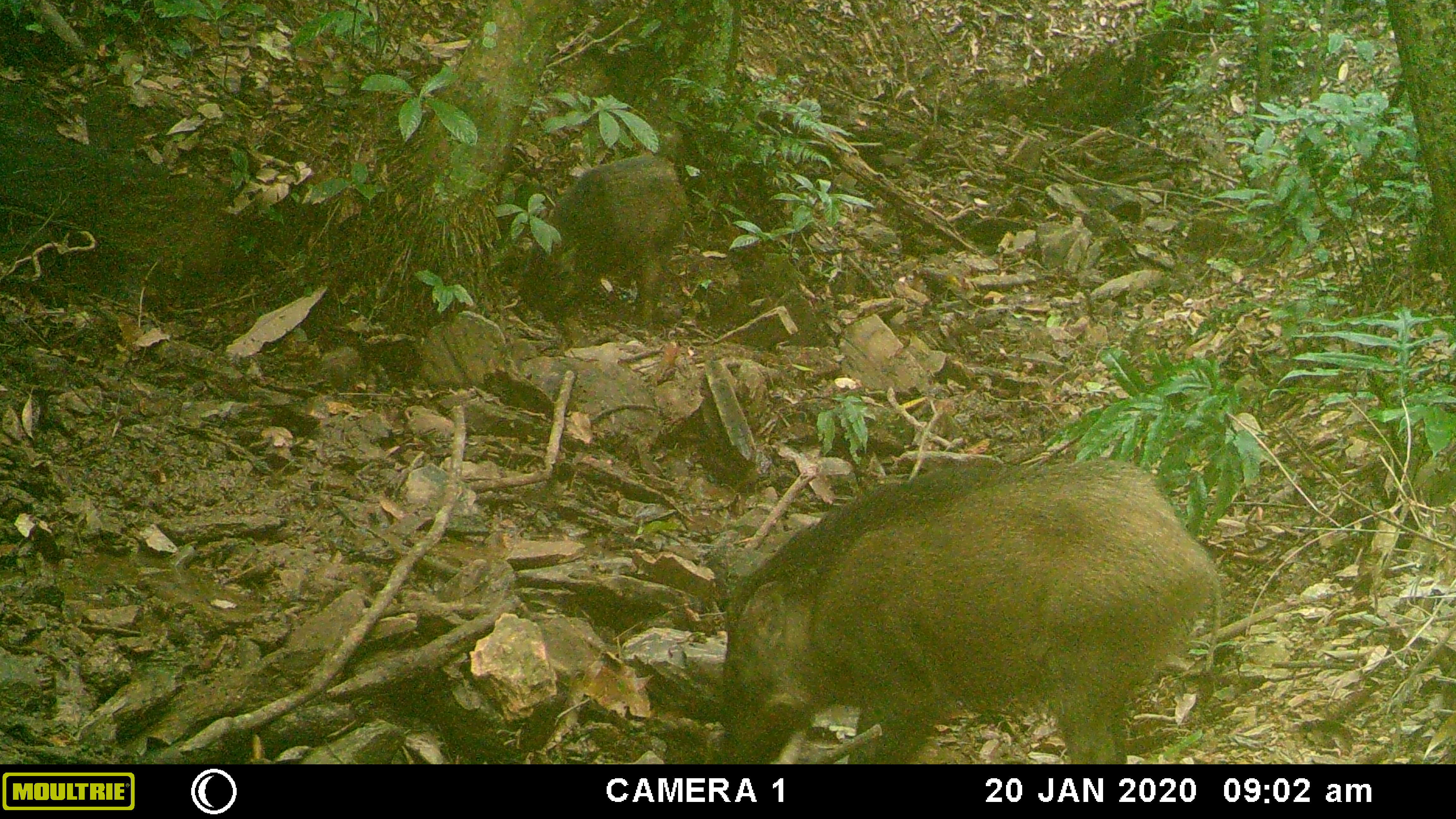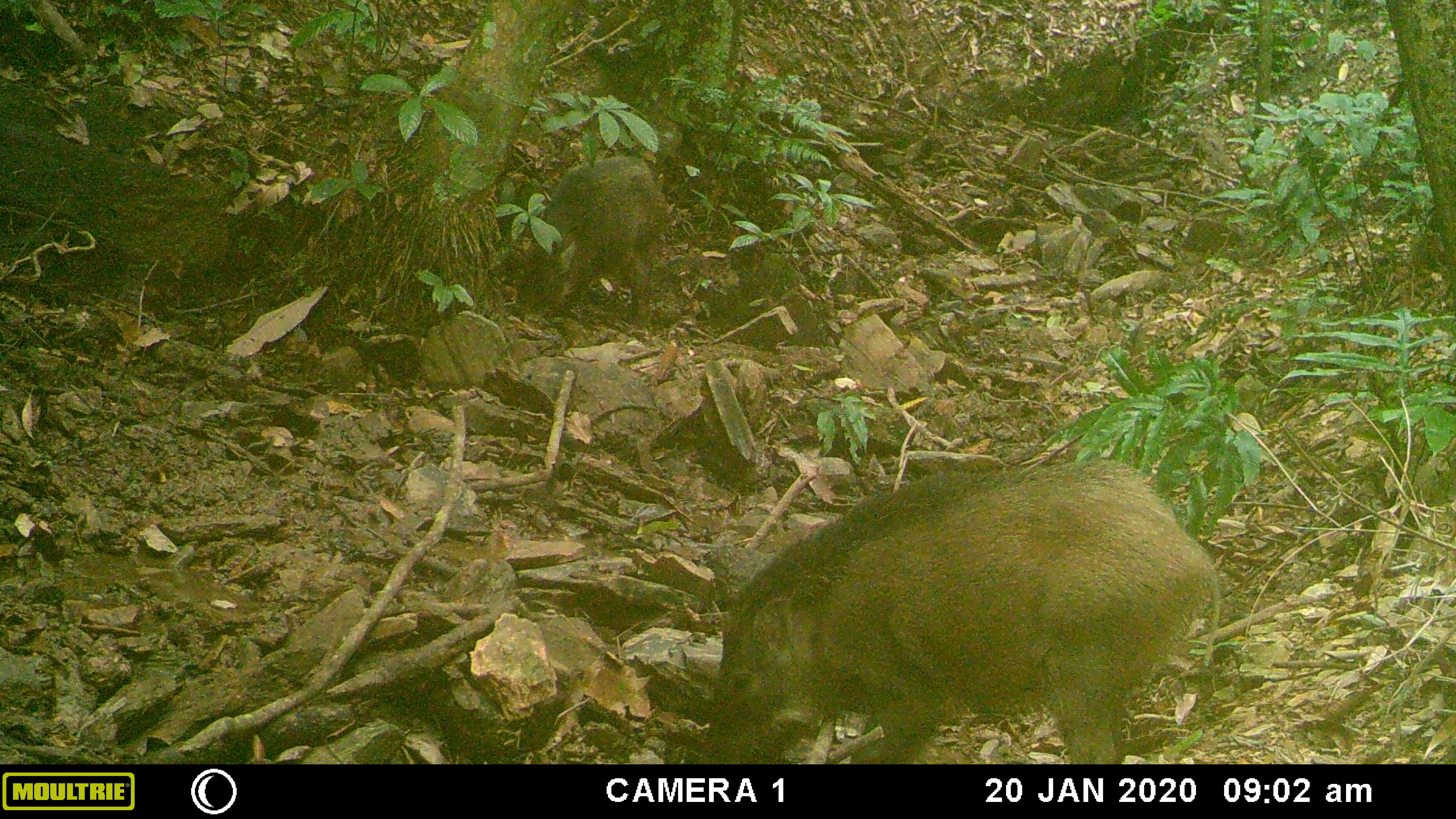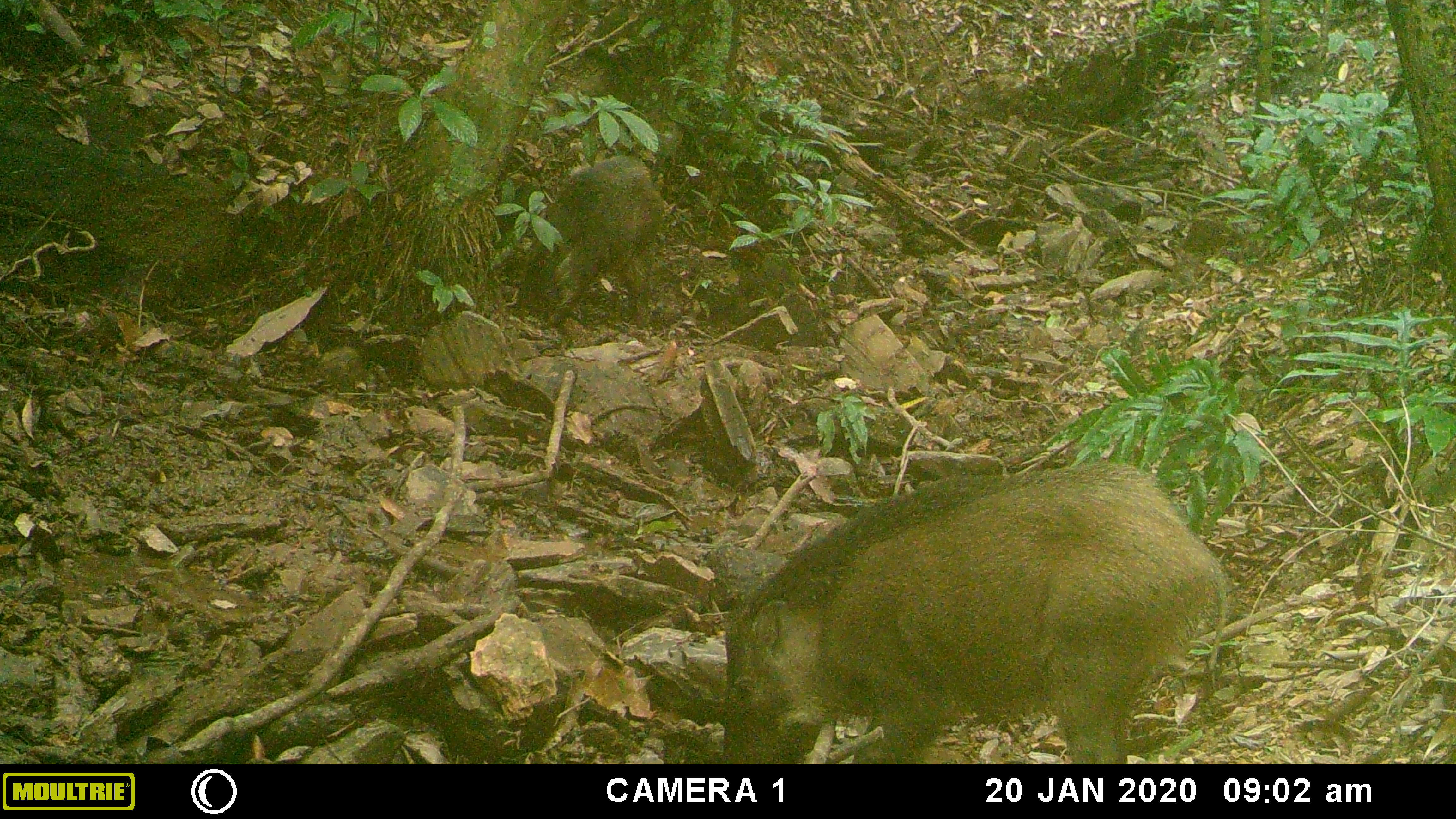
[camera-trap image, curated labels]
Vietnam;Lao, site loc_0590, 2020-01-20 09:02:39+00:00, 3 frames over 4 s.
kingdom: Animalia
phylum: Chordata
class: Mammalia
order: Artiodactyla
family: Suidae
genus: Sus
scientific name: Sus scrofa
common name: eurasian wild pig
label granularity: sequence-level